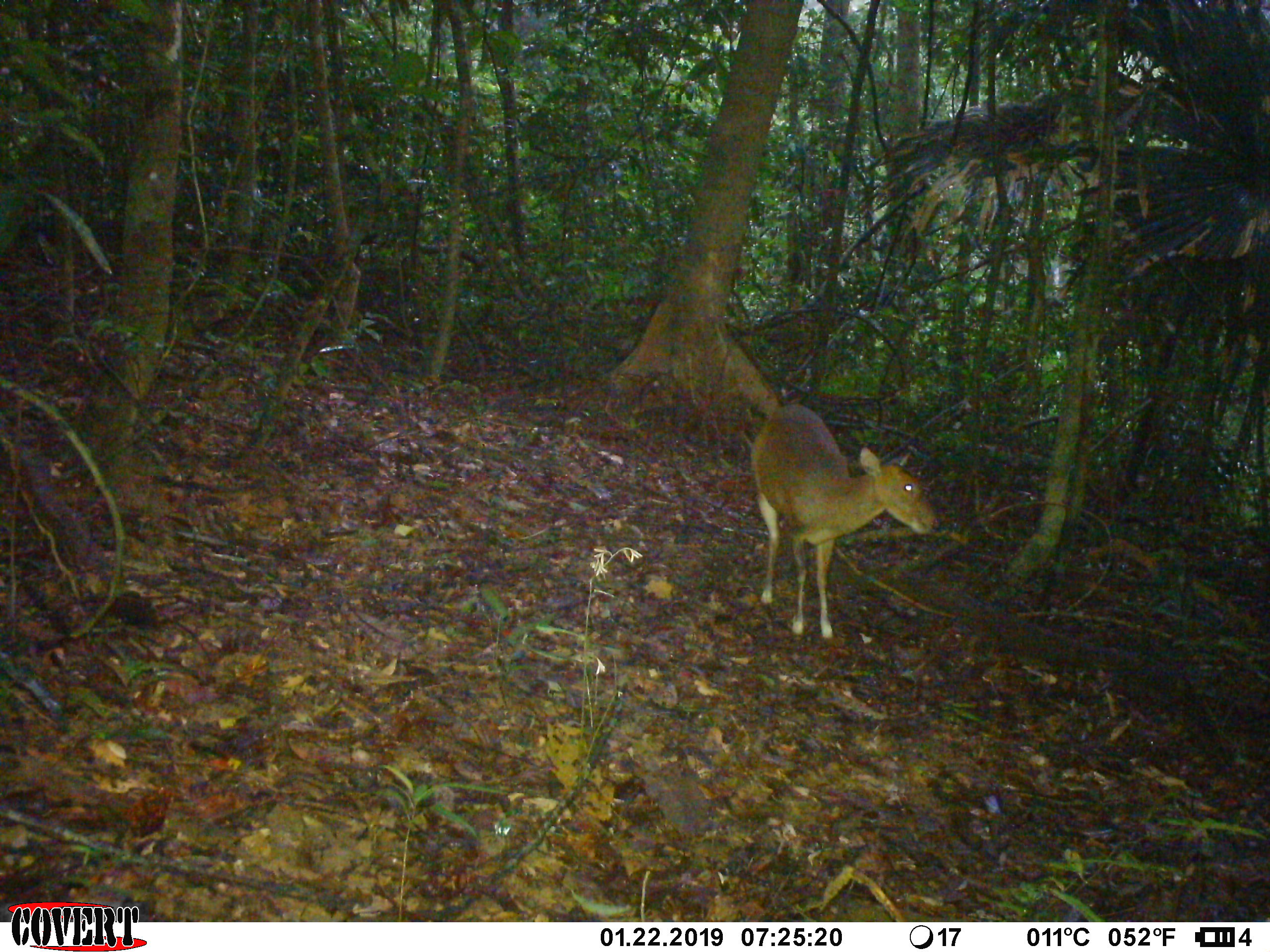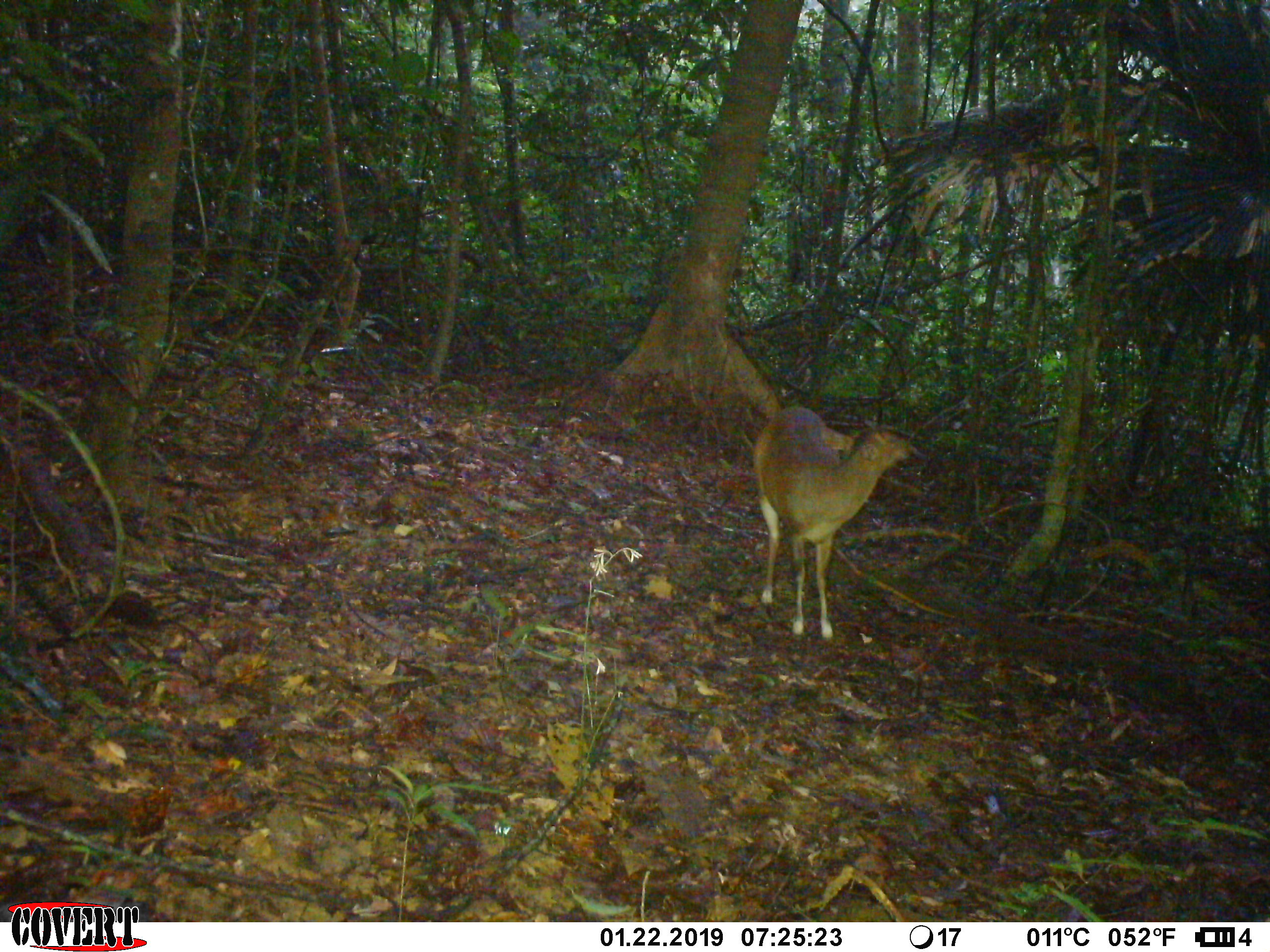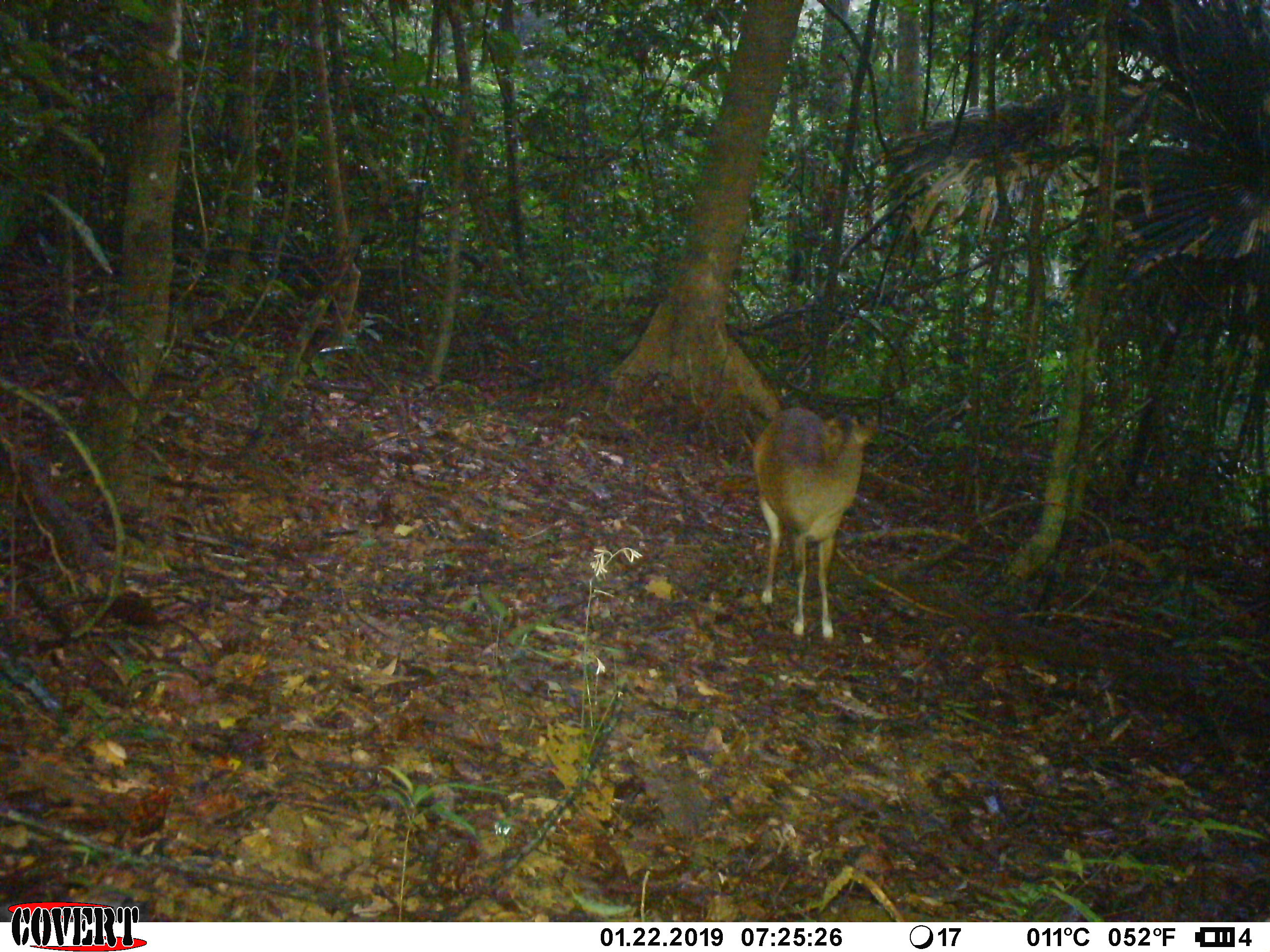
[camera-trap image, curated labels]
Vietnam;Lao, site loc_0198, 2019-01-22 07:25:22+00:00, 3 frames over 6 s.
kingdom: Animalia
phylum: Chordata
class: Mammalia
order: Artiodactyla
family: Cervidae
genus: Muntiacus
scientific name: Muntiacus vuquangensis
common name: large-antlered muntjac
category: large antlered muntjac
Large antlered muntjac (large-antlered muntjac) (Muntiacus vuquangensis). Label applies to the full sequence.